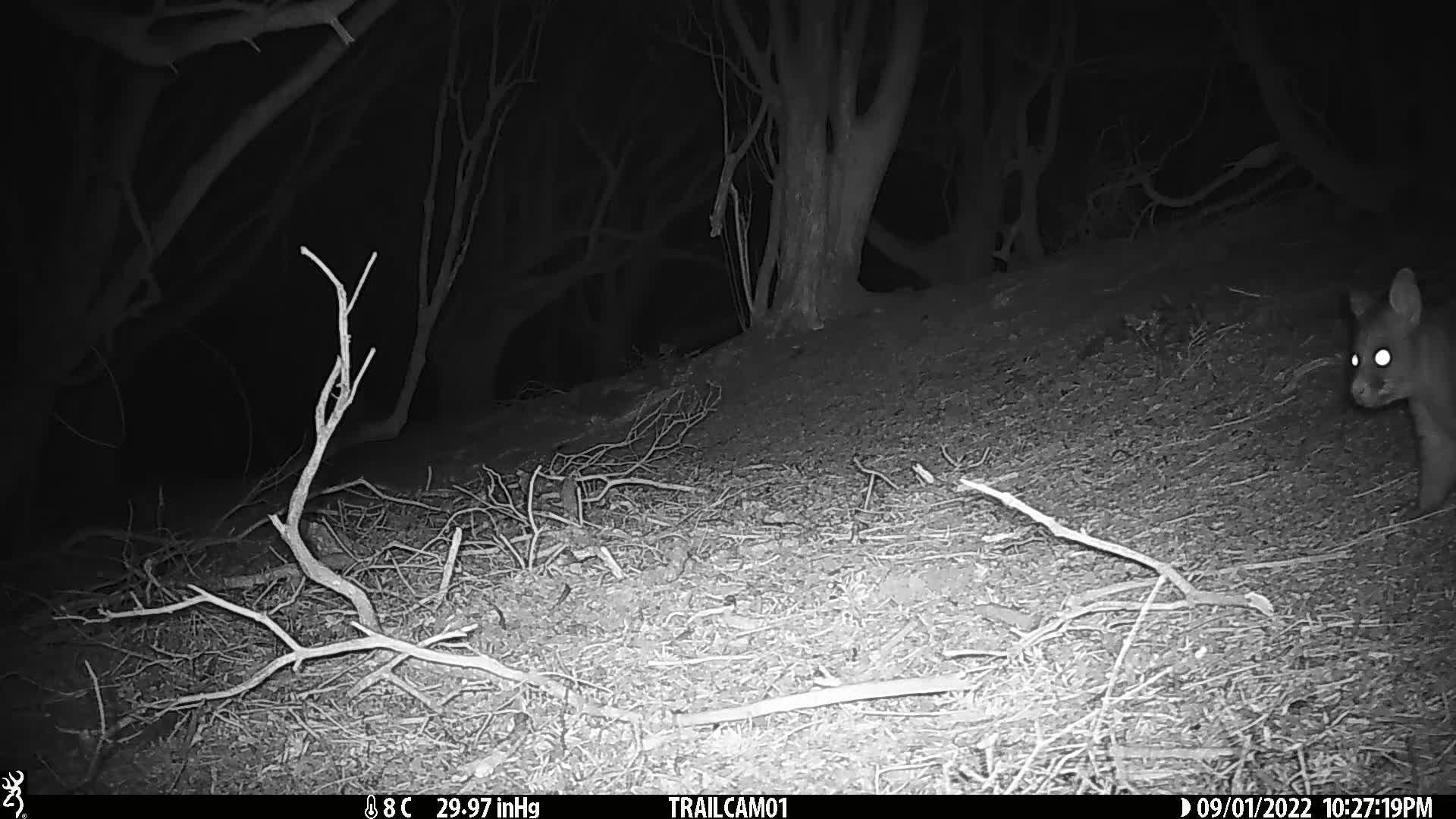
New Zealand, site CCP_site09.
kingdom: Animalia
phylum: Chordata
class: Mammalia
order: Diprotodontia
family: Phalangeridae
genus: Trichosurus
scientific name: Trichosurus vulpecula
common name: common brushtail possum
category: possum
Possum (common brushtail possum) (Trichosurus vulpecula).